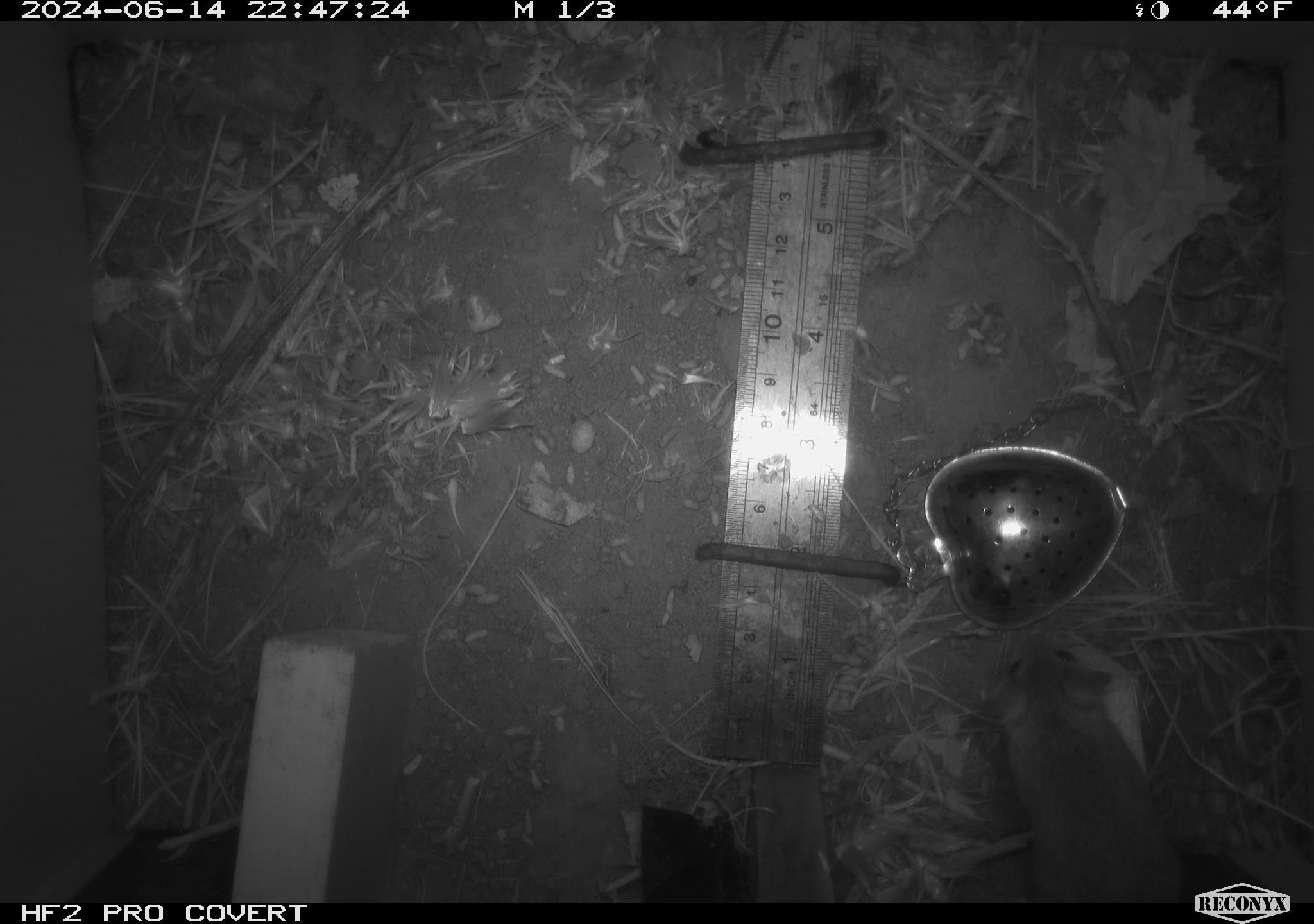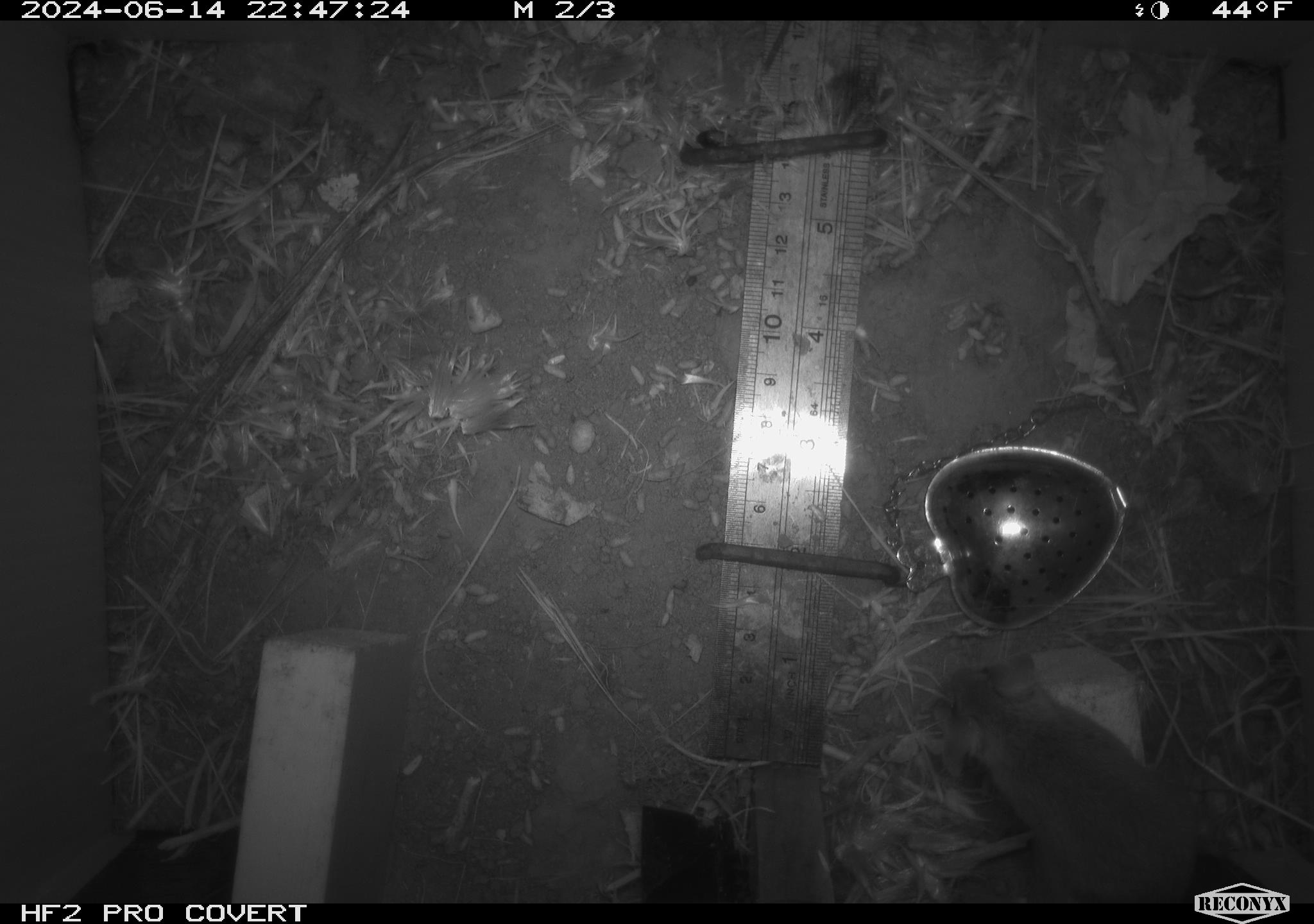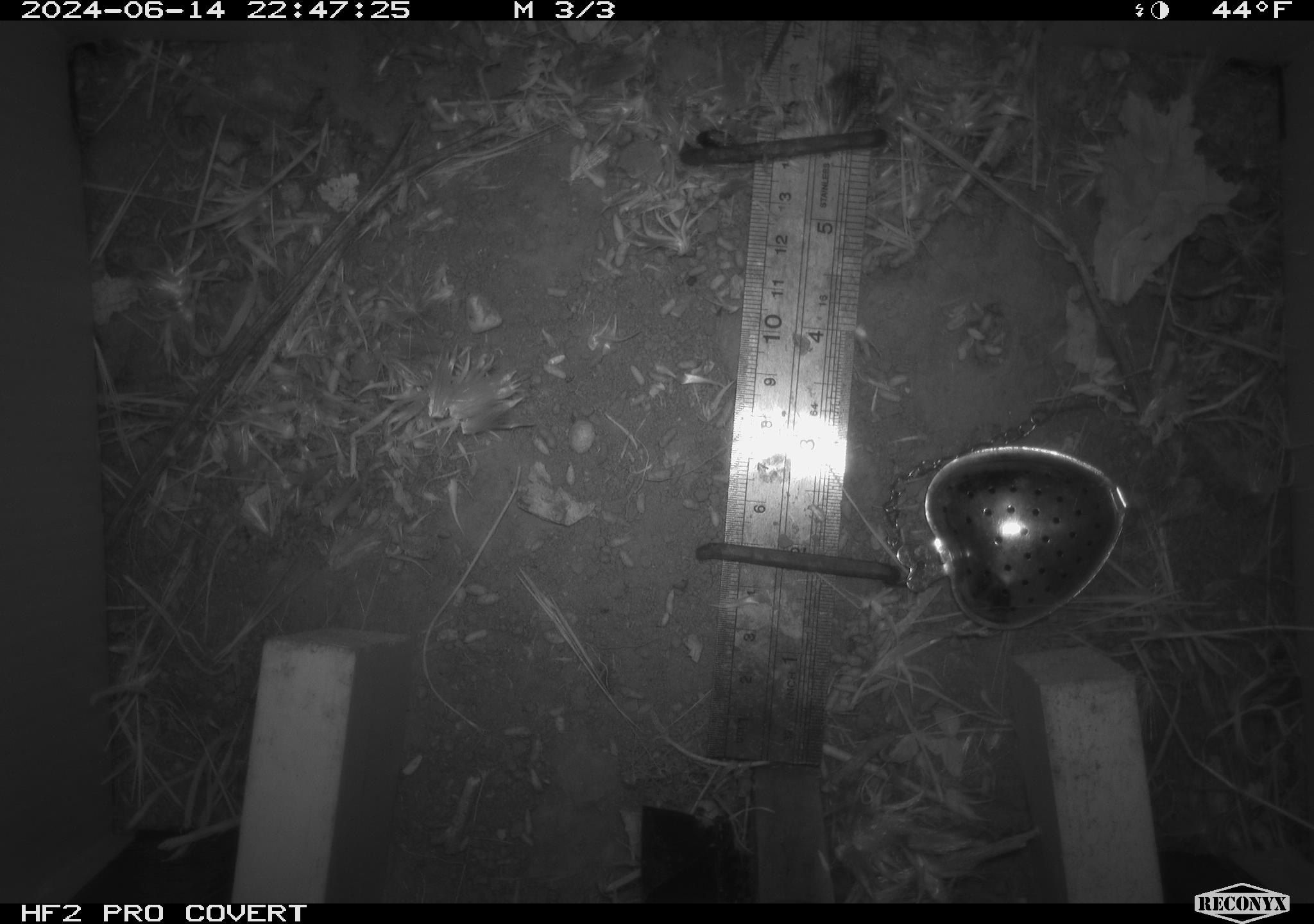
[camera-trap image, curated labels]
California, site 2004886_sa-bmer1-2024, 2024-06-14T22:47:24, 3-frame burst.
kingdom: Animalia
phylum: Chordata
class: Mammalia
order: Rodentia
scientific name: Rodentia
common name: mouse species